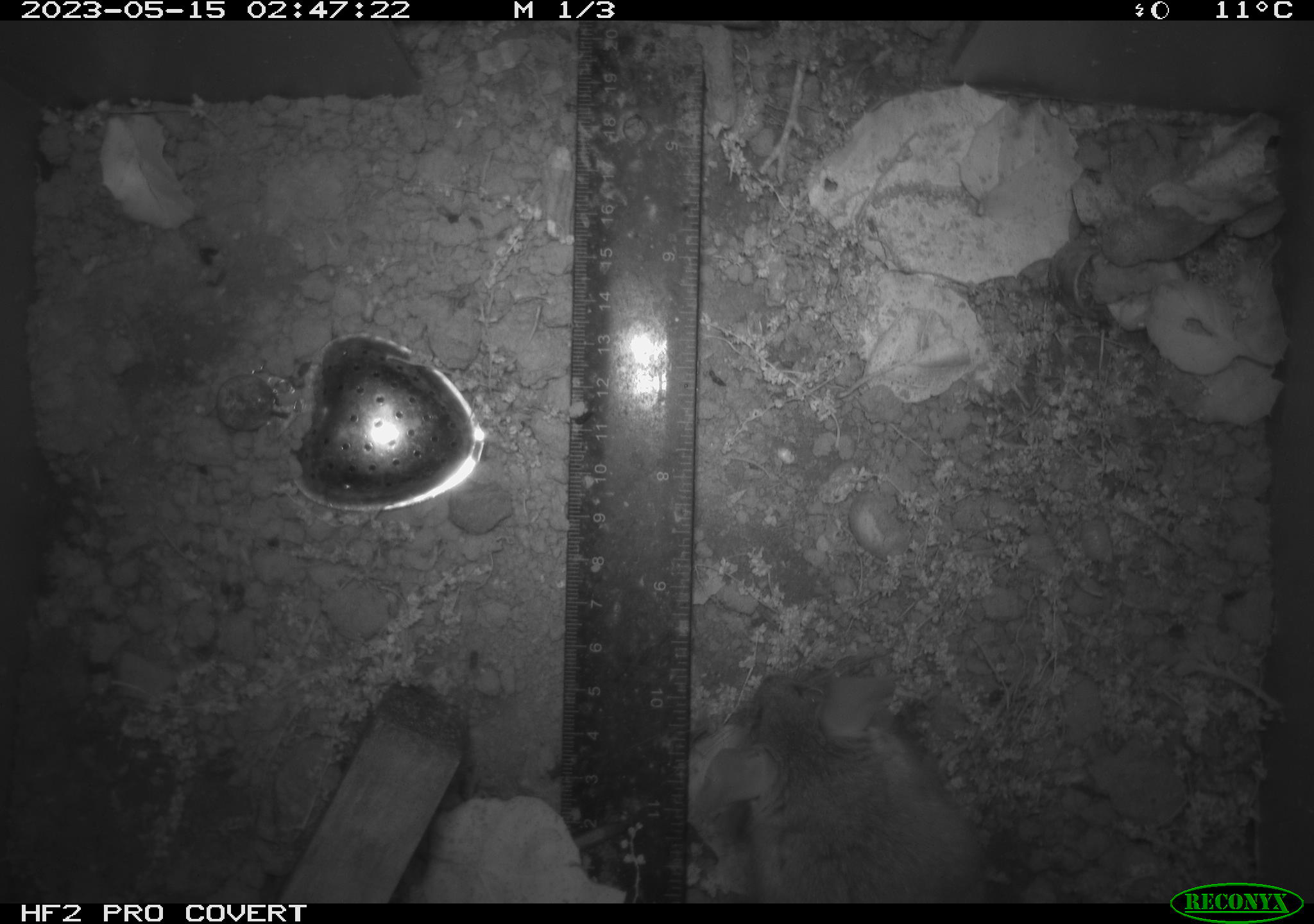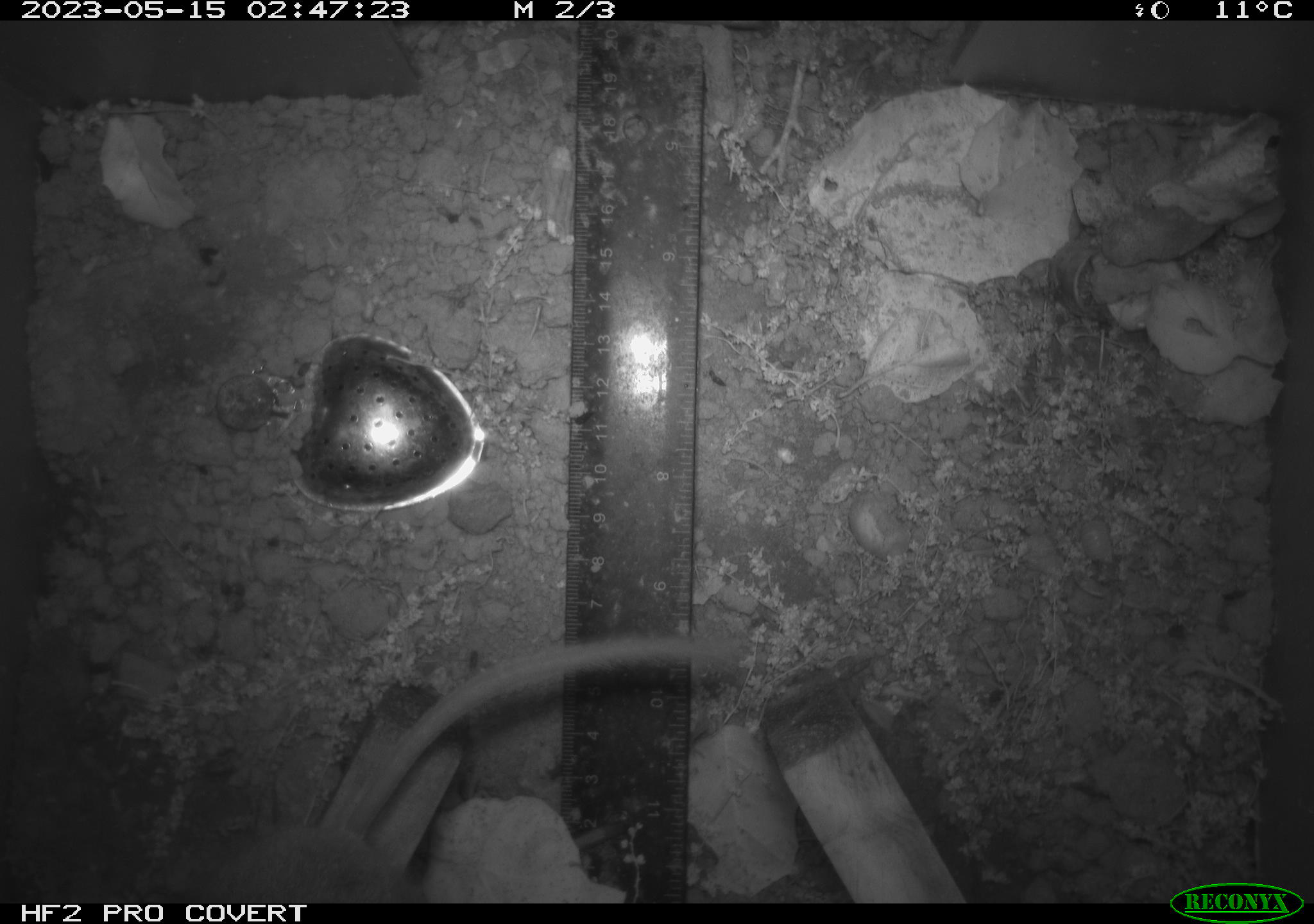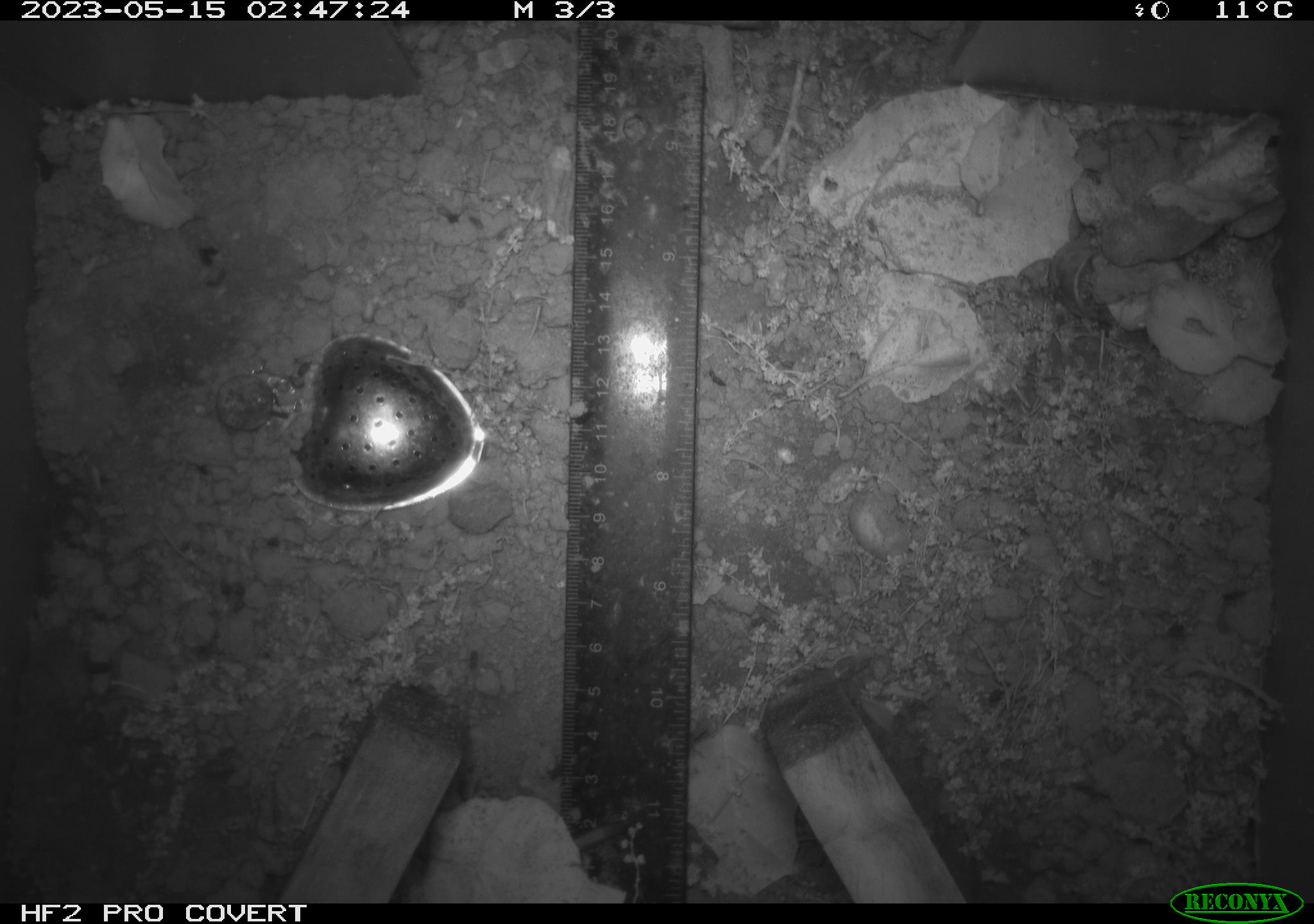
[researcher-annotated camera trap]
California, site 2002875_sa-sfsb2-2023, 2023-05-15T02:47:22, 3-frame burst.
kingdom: Animalia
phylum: Chordata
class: Mammalia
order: Rodentia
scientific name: Rodentia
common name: mouse species